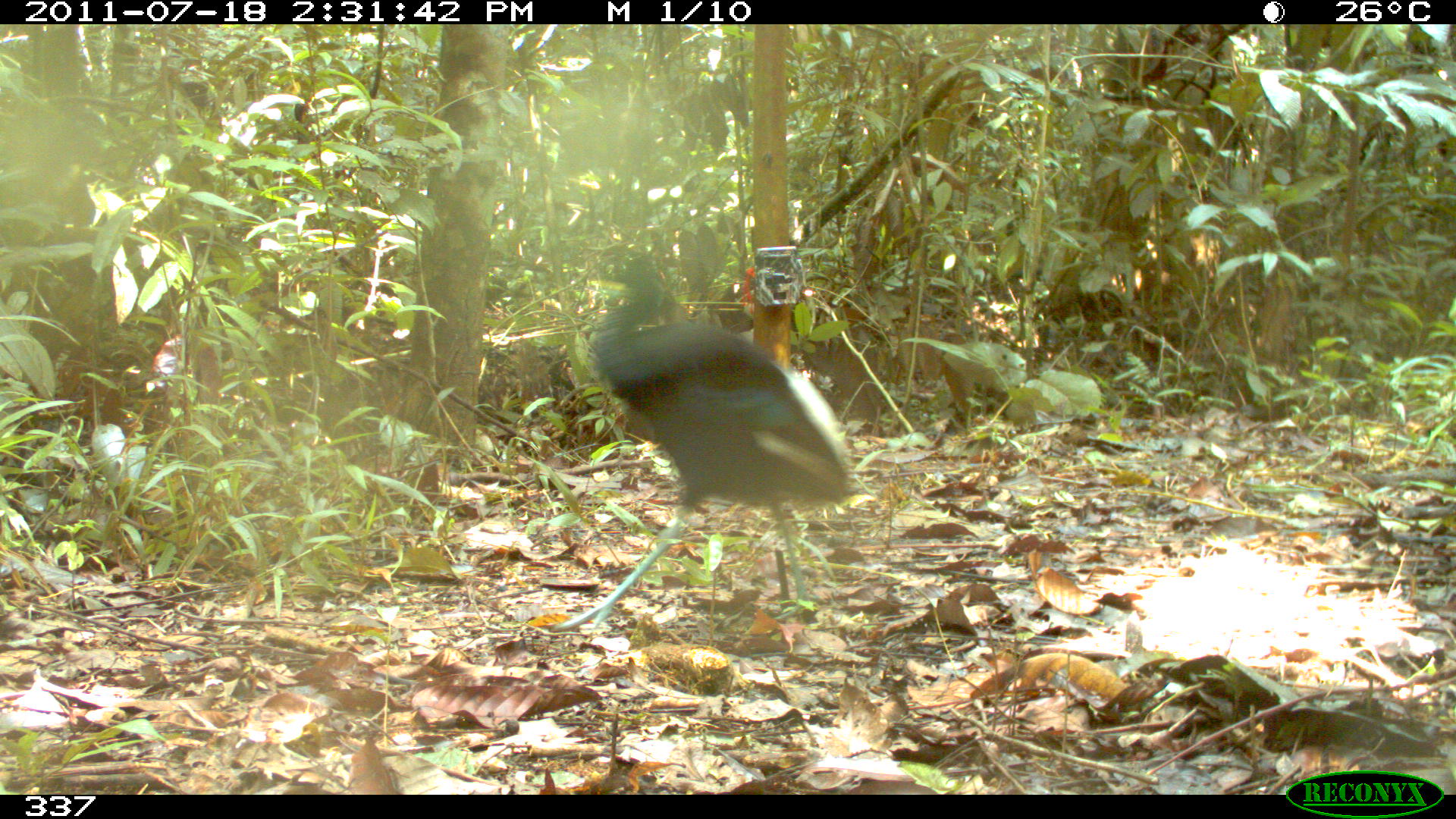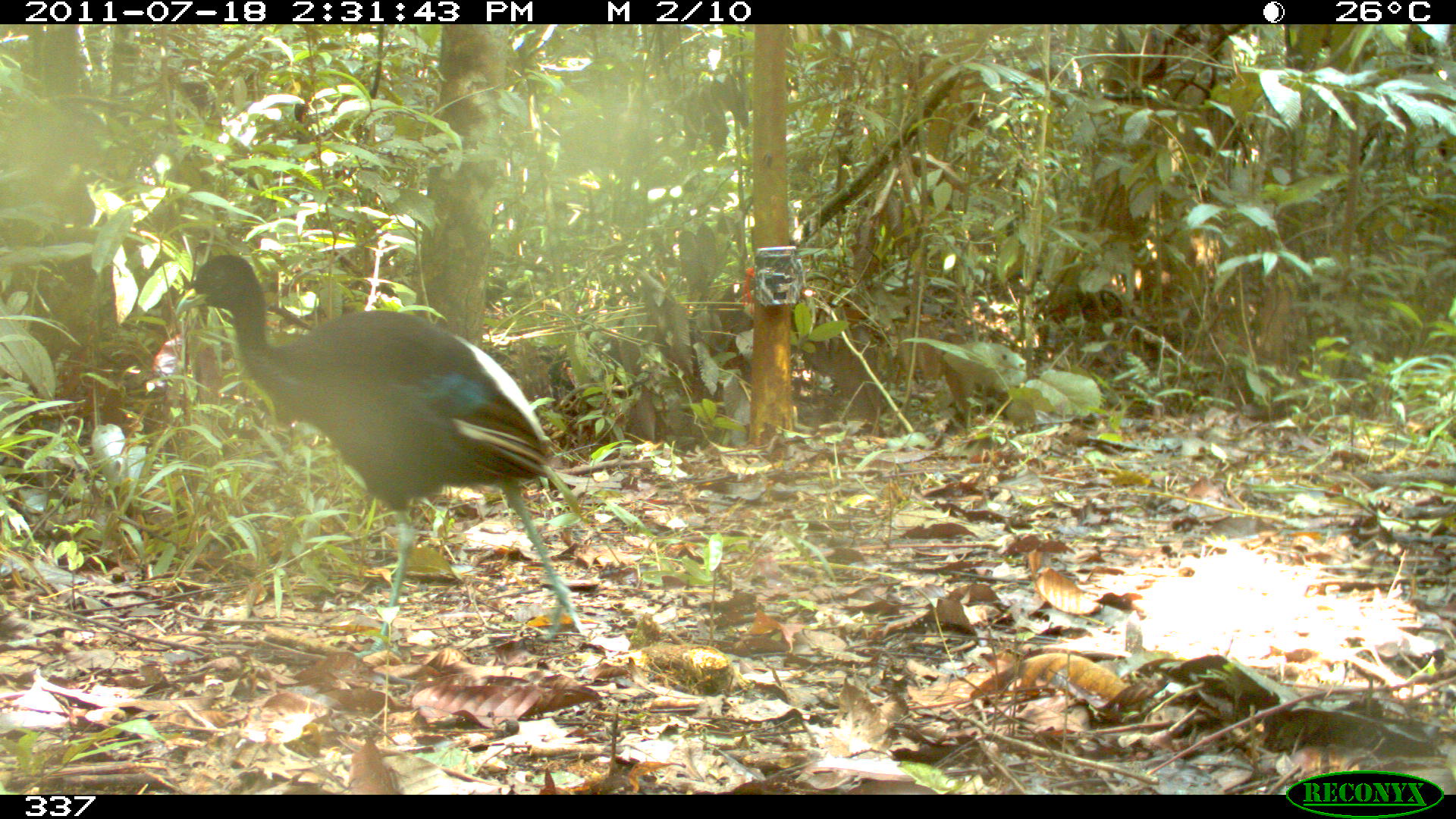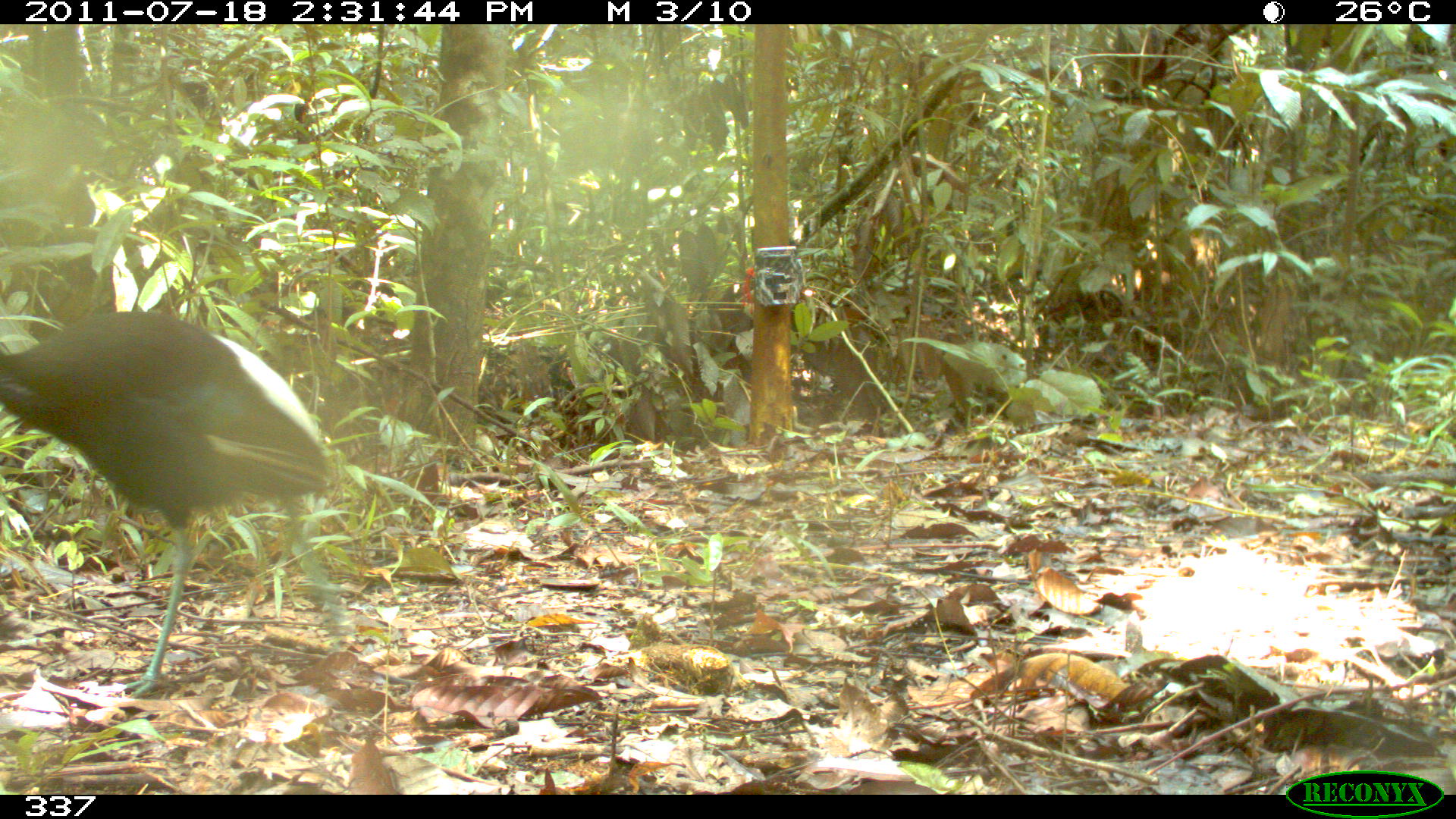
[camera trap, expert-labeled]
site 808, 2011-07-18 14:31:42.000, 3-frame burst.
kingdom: Animalia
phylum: Chordata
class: Aves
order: Gruiformes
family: Psophiidae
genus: Psophia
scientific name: Psophia leucoptera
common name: pale-winged trumpeter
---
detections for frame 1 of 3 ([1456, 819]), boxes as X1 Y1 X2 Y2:
psophia leucoptera: 548 250 860 631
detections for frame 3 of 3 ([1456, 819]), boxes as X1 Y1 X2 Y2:
psophia leucoptera: 0 310 352 698